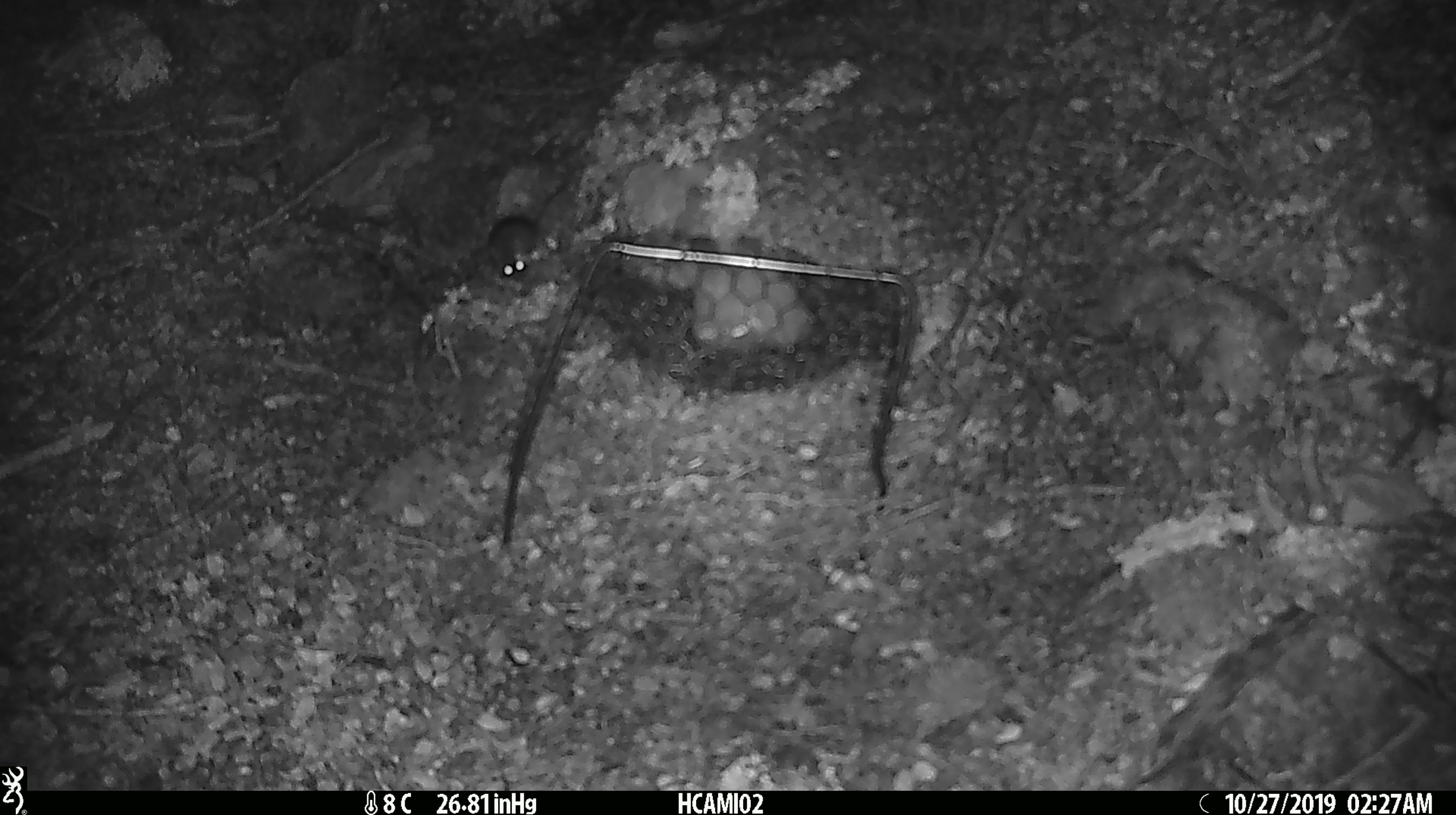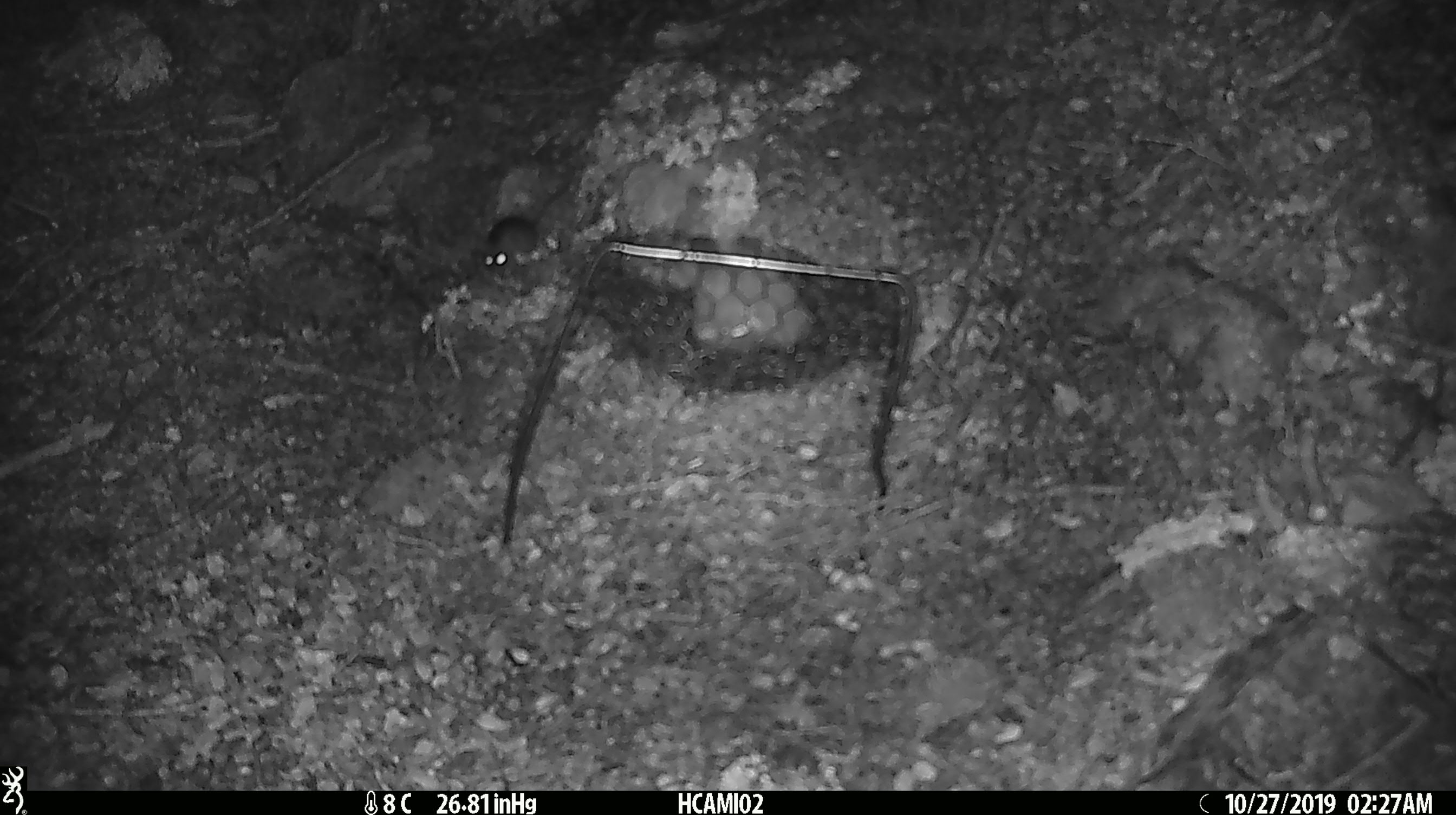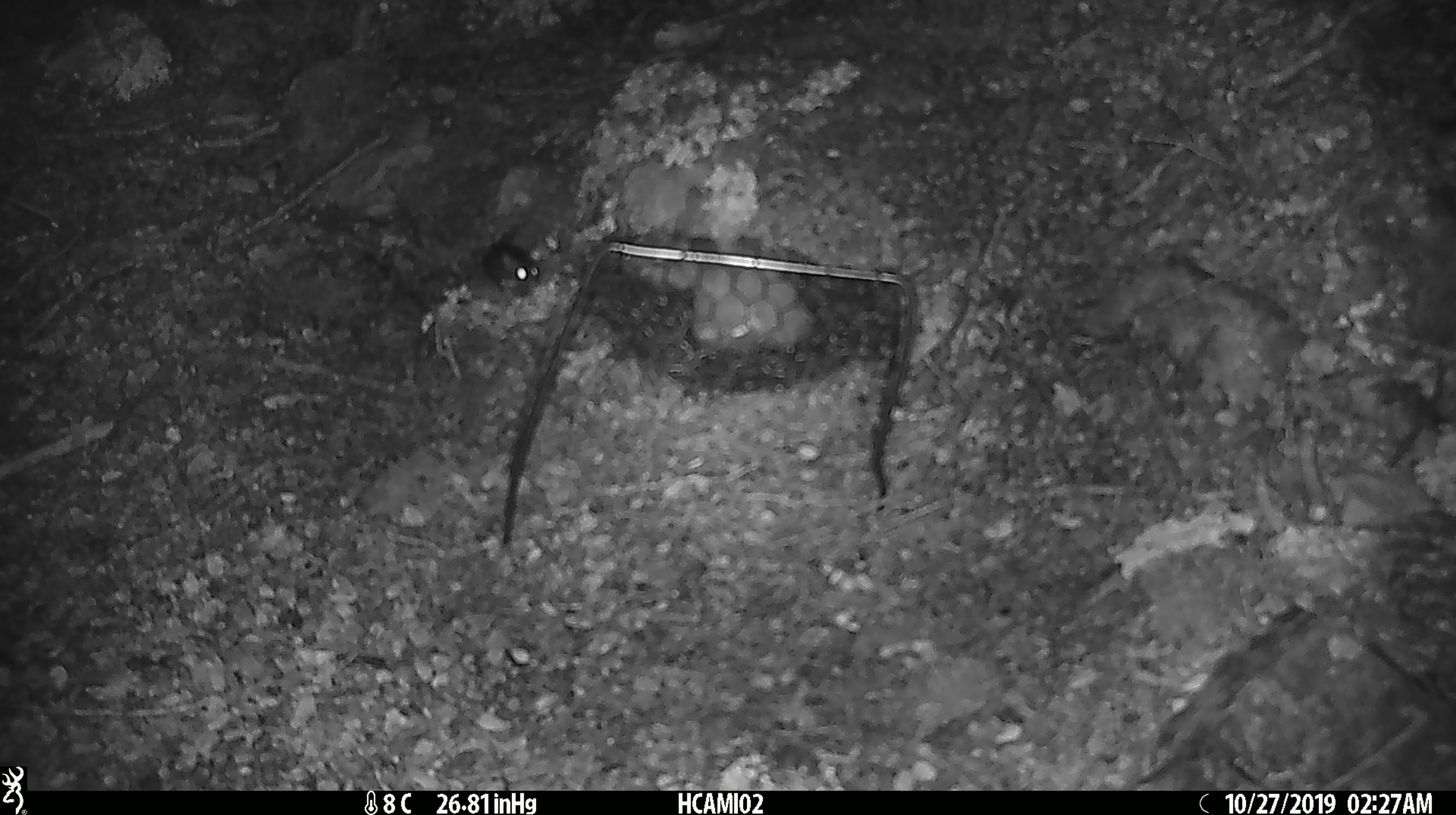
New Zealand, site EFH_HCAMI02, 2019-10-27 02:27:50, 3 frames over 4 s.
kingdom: Animalia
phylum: Chordata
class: Mammalia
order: Rodentia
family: Muridae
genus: Mus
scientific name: Mus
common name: mouse